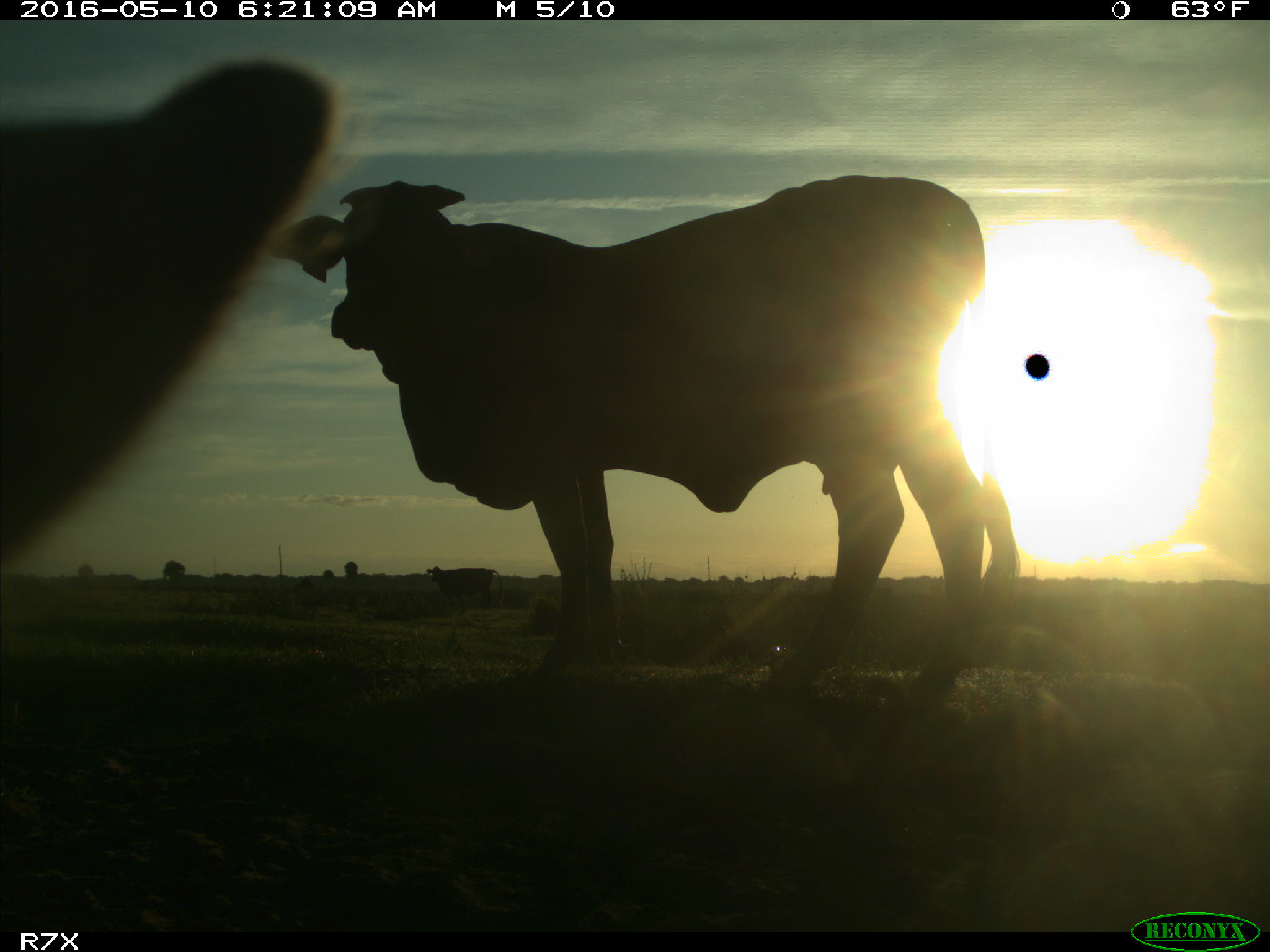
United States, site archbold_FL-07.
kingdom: Animalia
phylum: Chordata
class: Mammalia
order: Artiodactyla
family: Bovidae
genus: Bos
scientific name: Bos taurus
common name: domestic cow